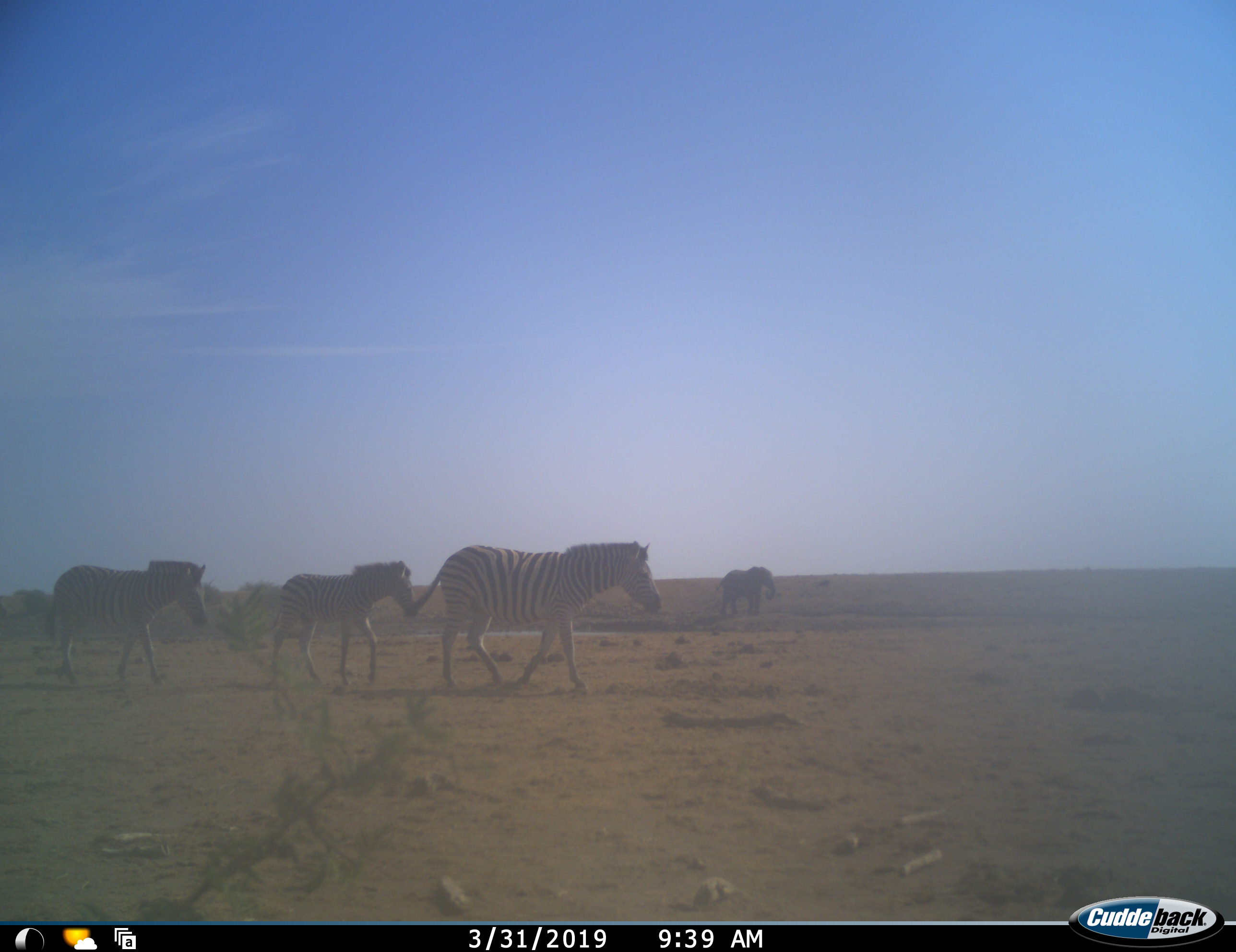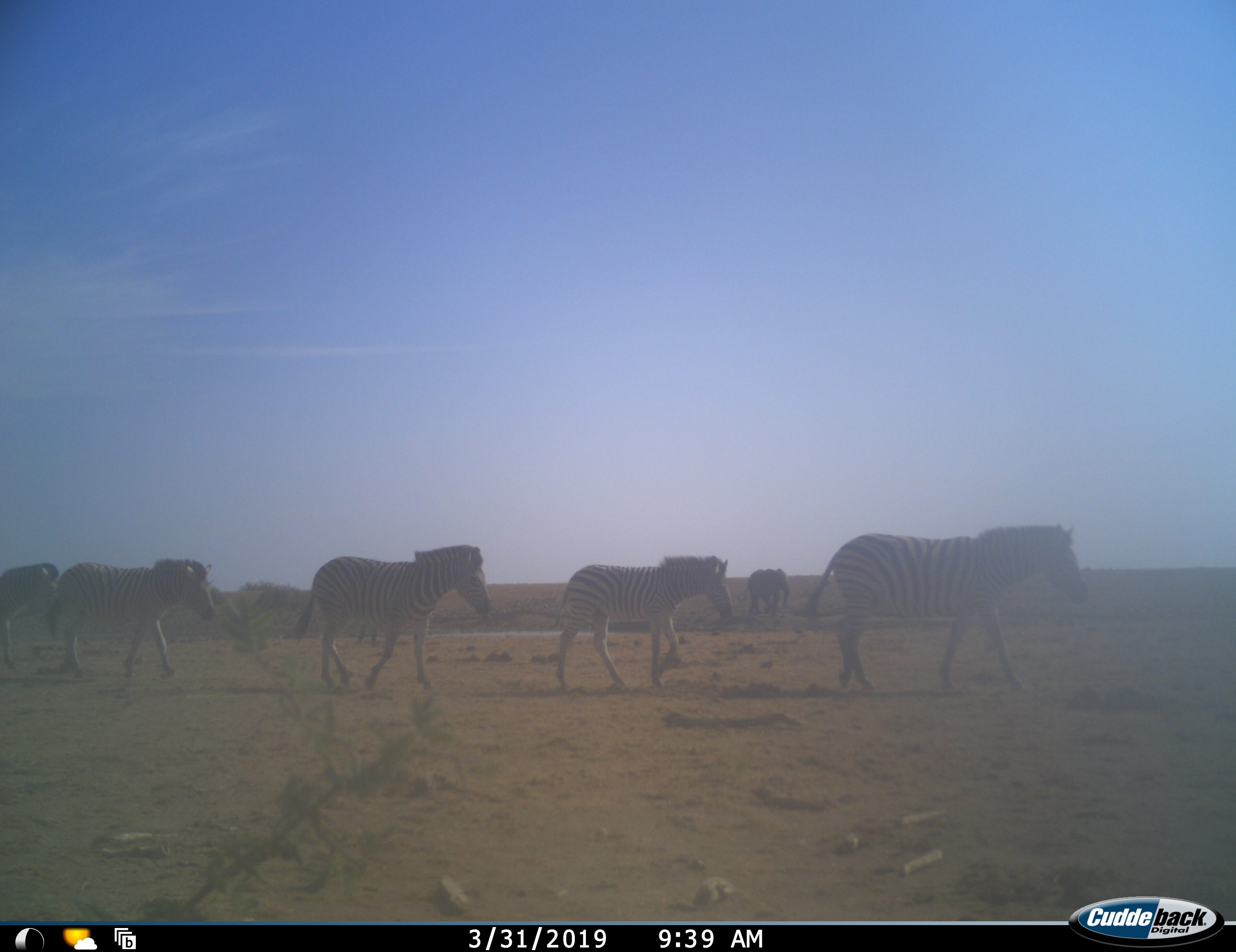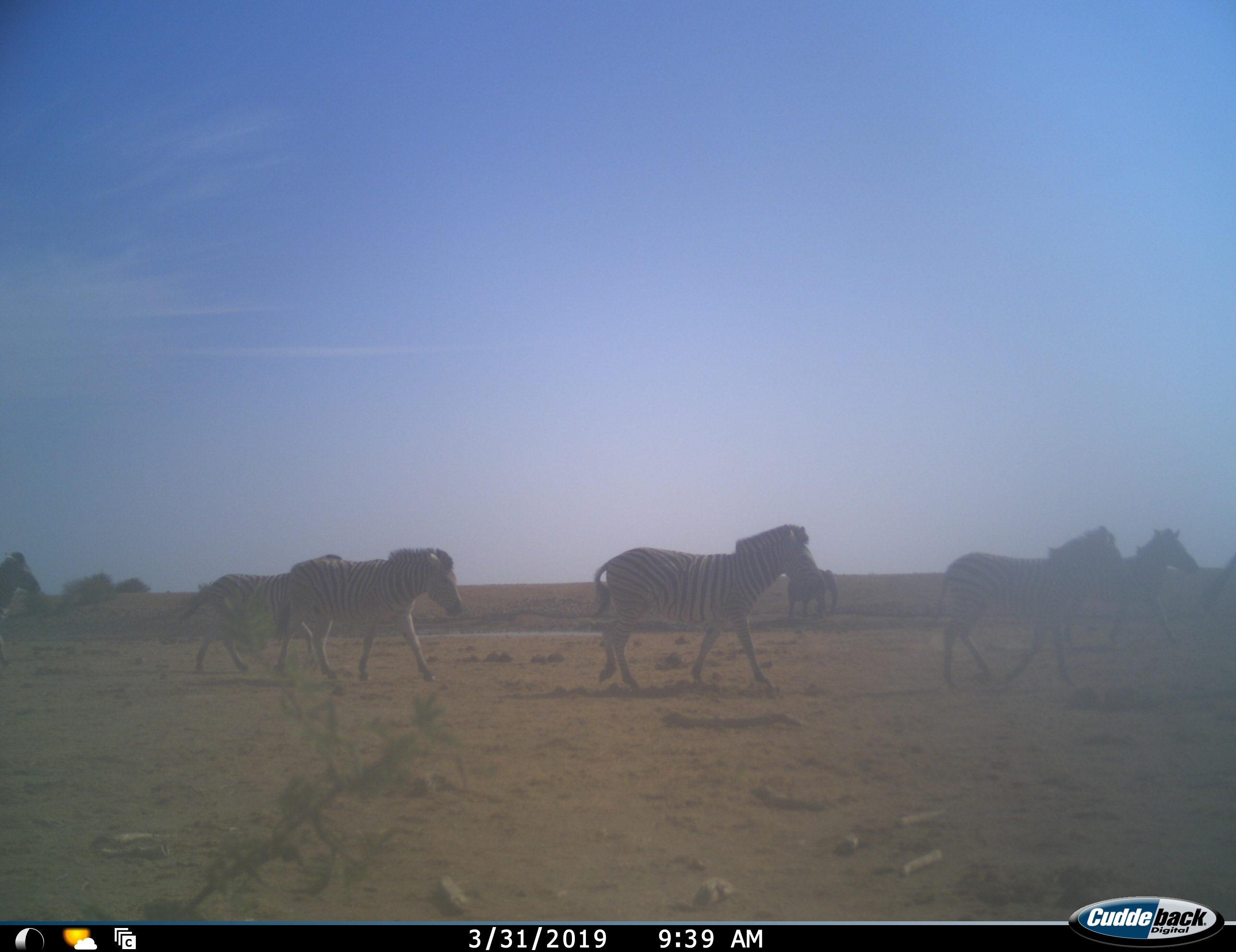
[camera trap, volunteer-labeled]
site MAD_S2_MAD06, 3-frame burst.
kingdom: Animalia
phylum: Chordata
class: Mammalia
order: Proboscidea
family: Elephantidae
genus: Loxodonta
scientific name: Loxodonta africana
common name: african bush elephant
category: elephant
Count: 1.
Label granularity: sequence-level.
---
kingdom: Animalia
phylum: Chordata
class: Mammalia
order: Perissodactyla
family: Equidae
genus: Equus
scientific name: Equus quagga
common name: plains zebra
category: zebraplains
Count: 6.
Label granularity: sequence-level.